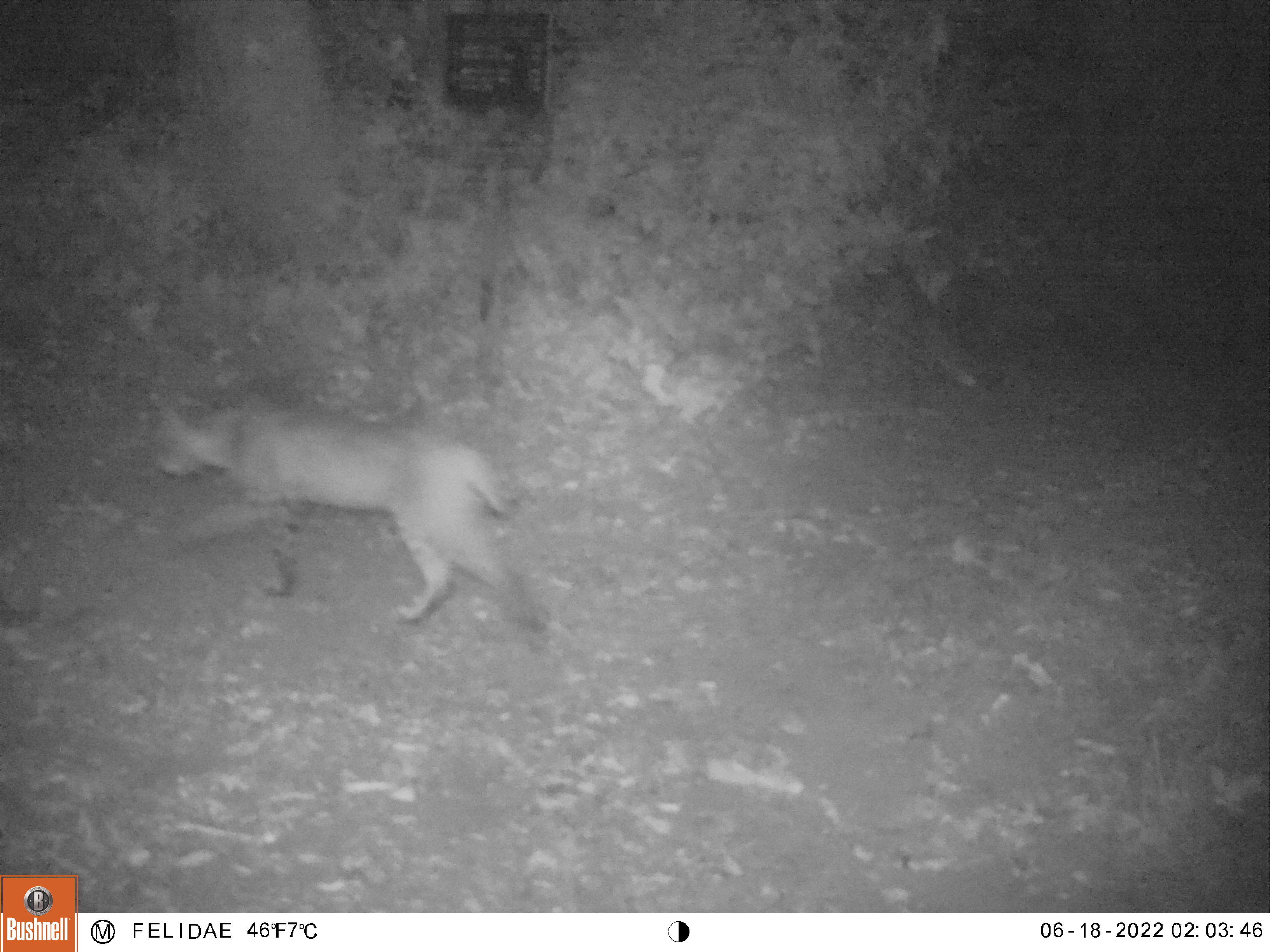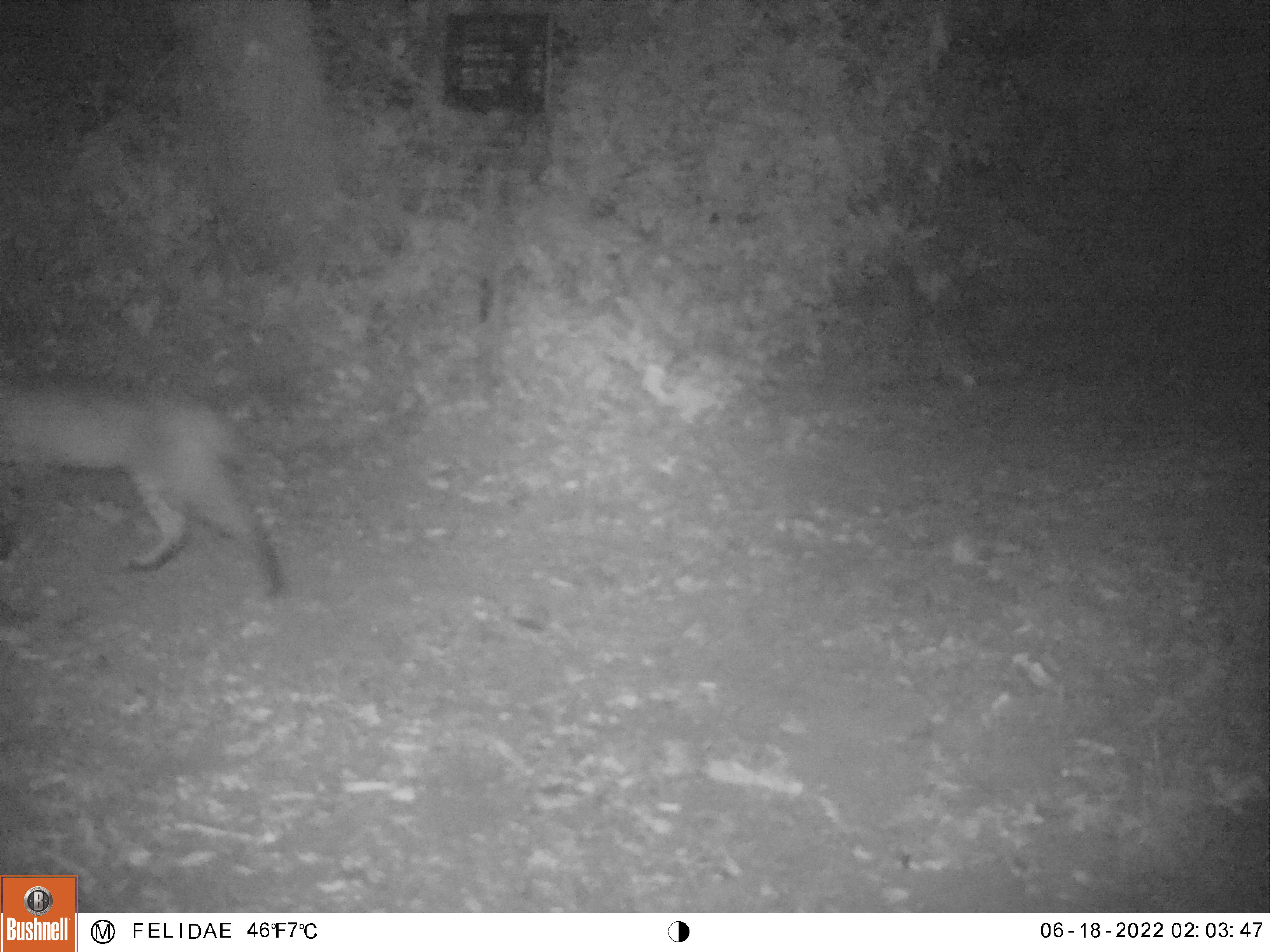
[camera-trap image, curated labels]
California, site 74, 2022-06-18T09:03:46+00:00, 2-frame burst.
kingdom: Animalia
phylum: Chordata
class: Mammalia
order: Carnivora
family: Felidae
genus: Lynx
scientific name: Lynx rufus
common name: bobcat